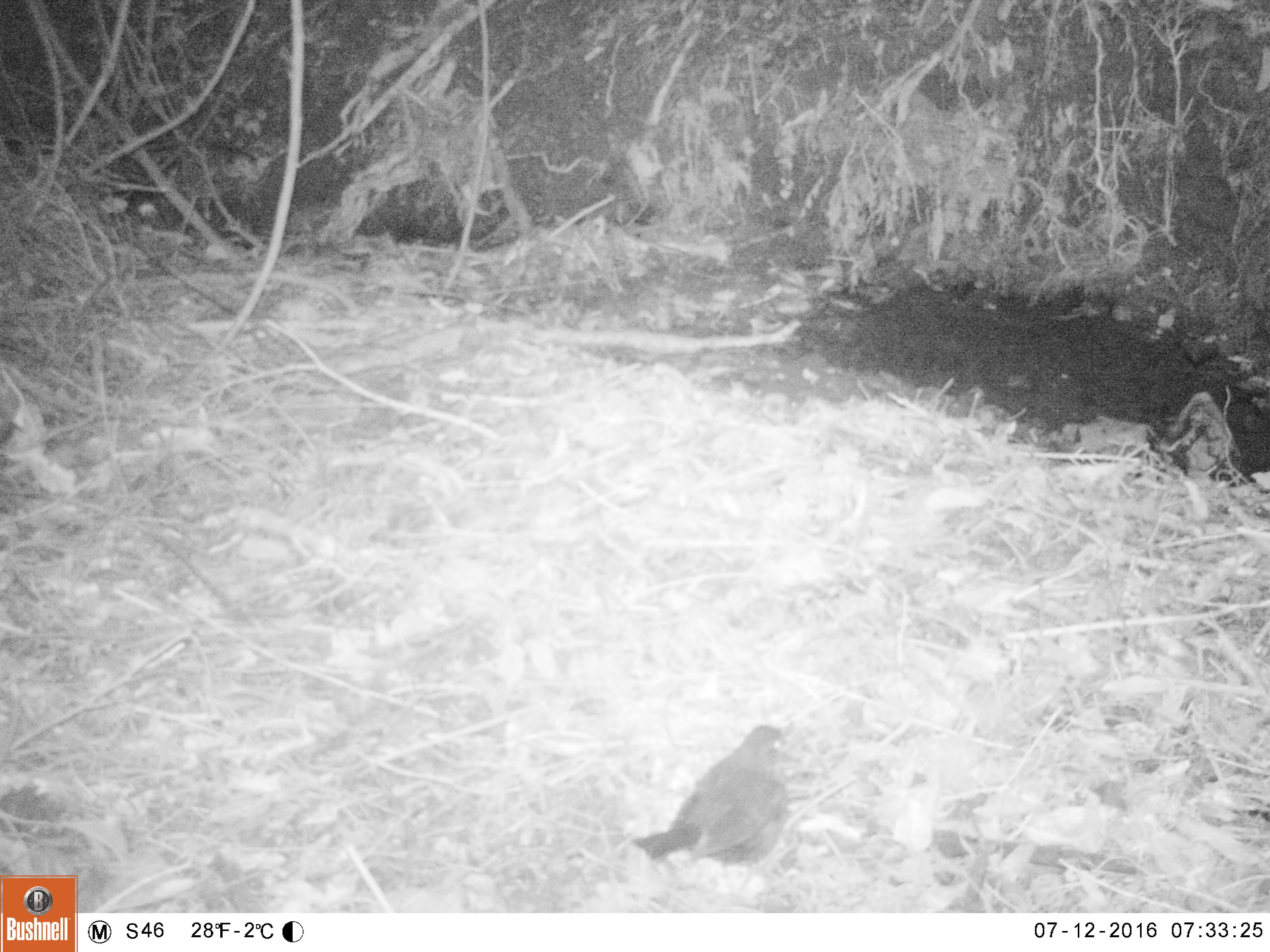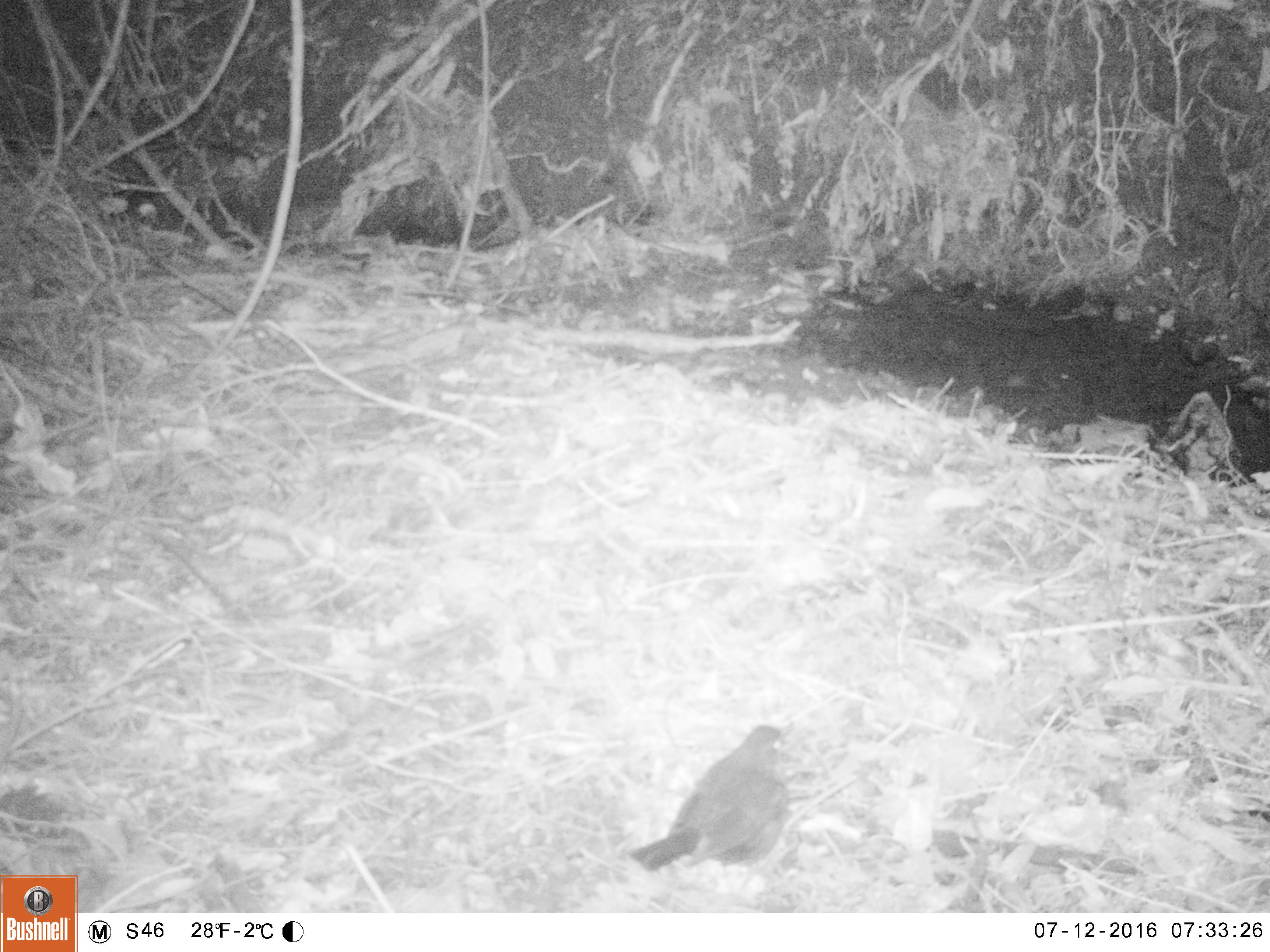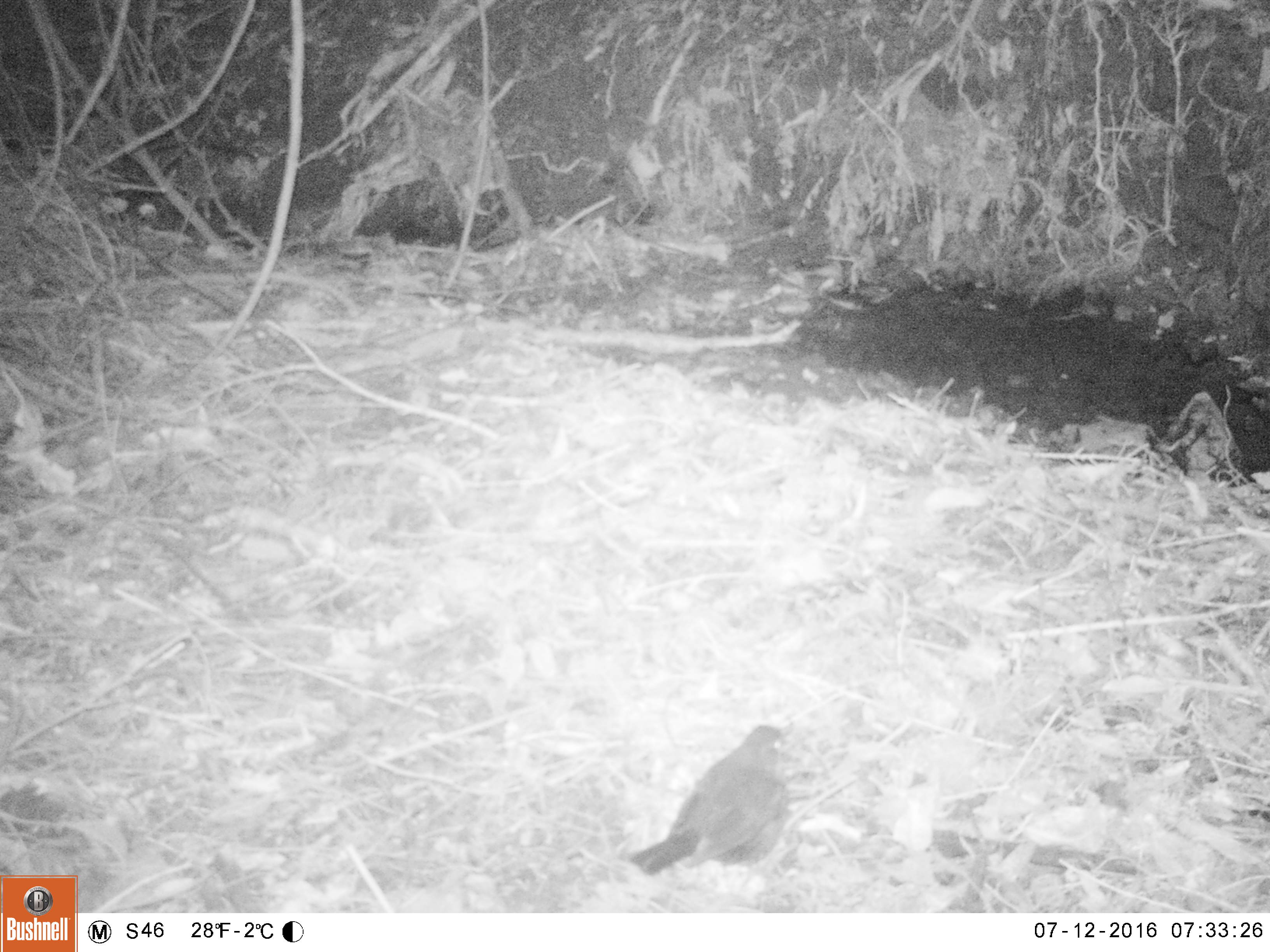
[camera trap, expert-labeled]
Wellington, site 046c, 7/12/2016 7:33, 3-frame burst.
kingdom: Animalia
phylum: Chordata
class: Aves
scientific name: Aves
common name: bird